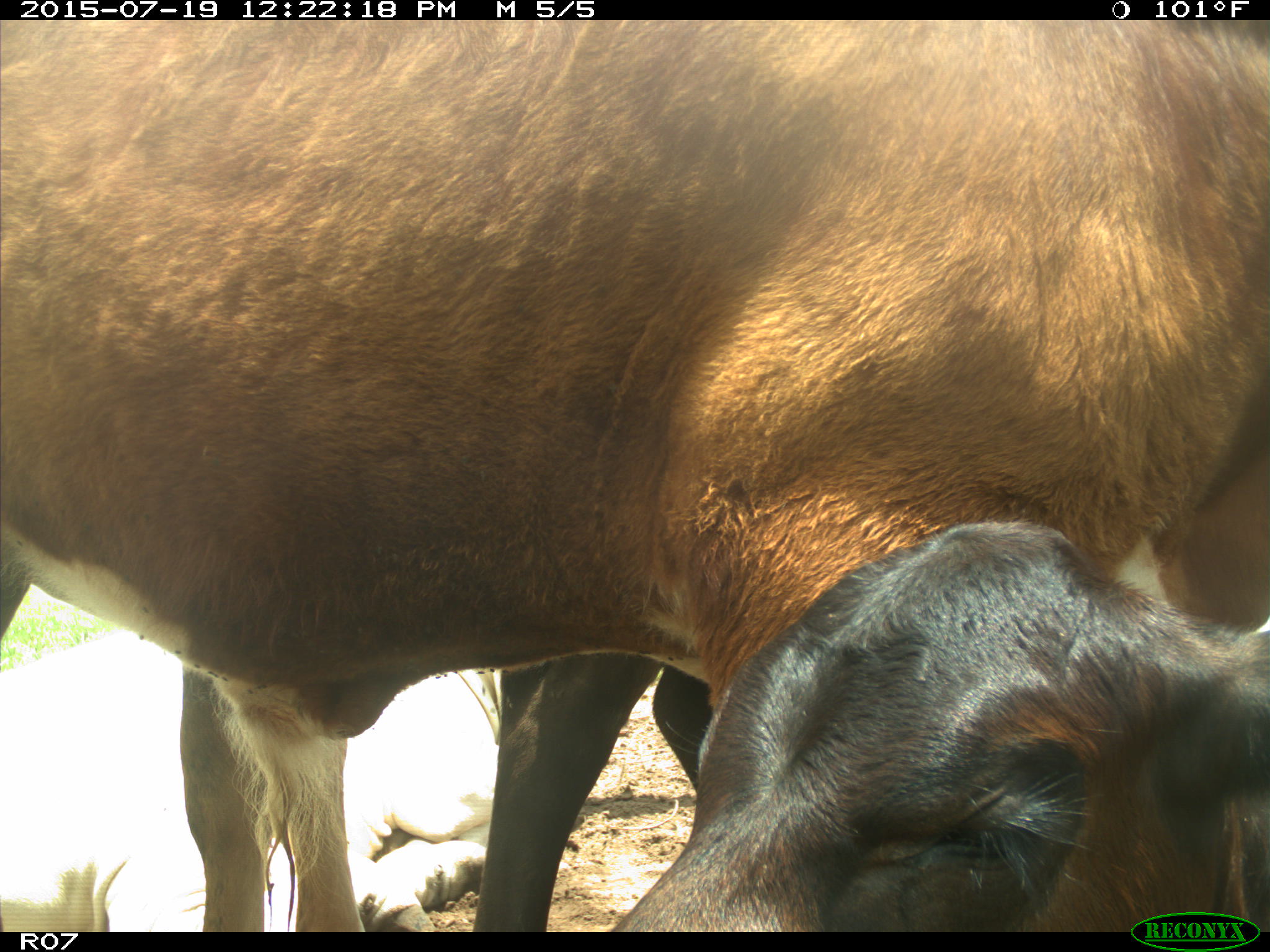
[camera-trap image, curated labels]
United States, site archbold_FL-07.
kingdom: Animalia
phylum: Chordata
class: Mammalia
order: Artiodactyla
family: Bovidae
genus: Bos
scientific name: Bos taurus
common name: domestic cow